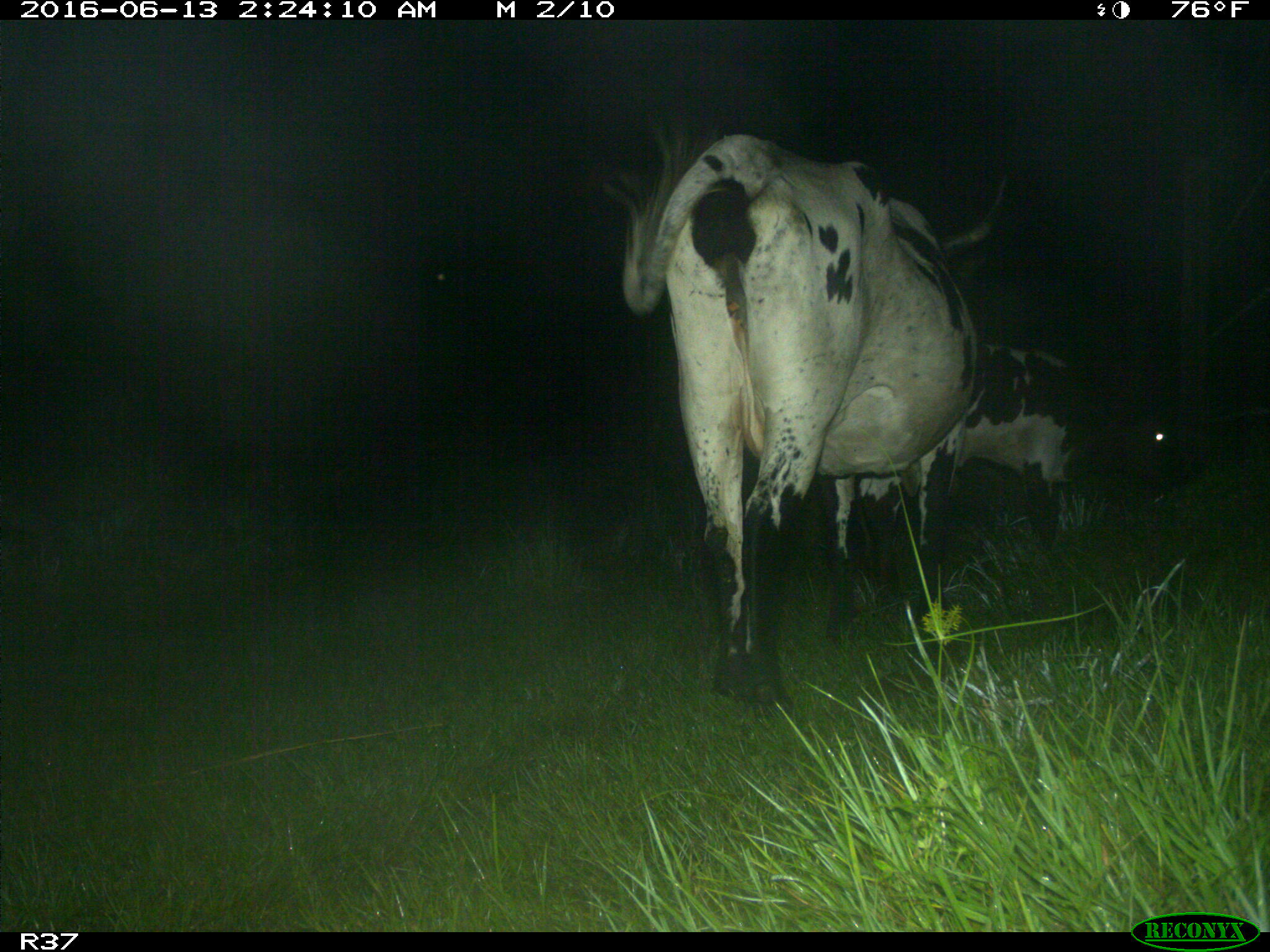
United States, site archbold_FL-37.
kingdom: Animalia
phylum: Chordata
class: Mammalia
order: Artiodactyla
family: Bovidae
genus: Bos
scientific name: Bos taurus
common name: domestic cow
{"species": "Bos taurus (domestic cow)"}